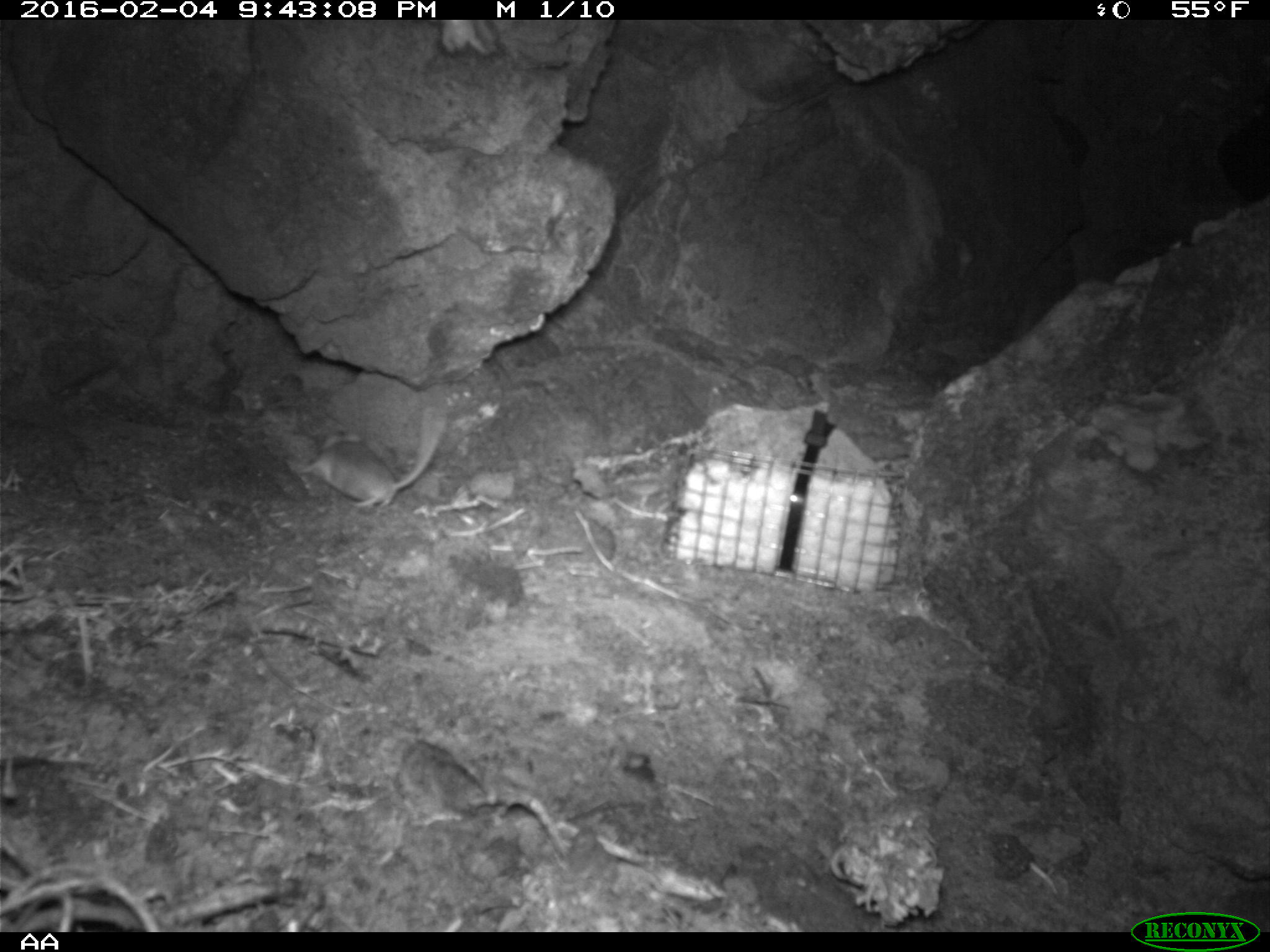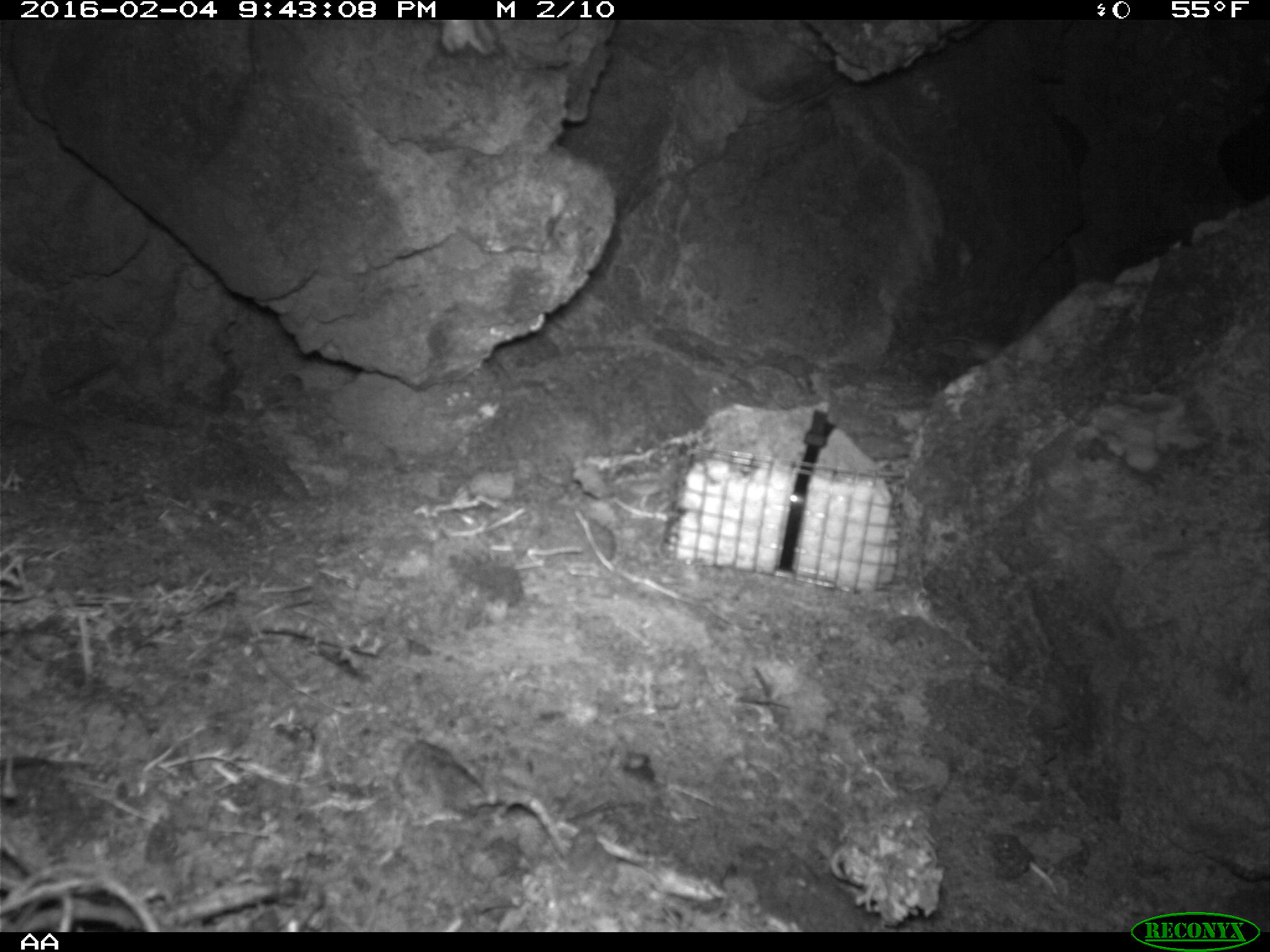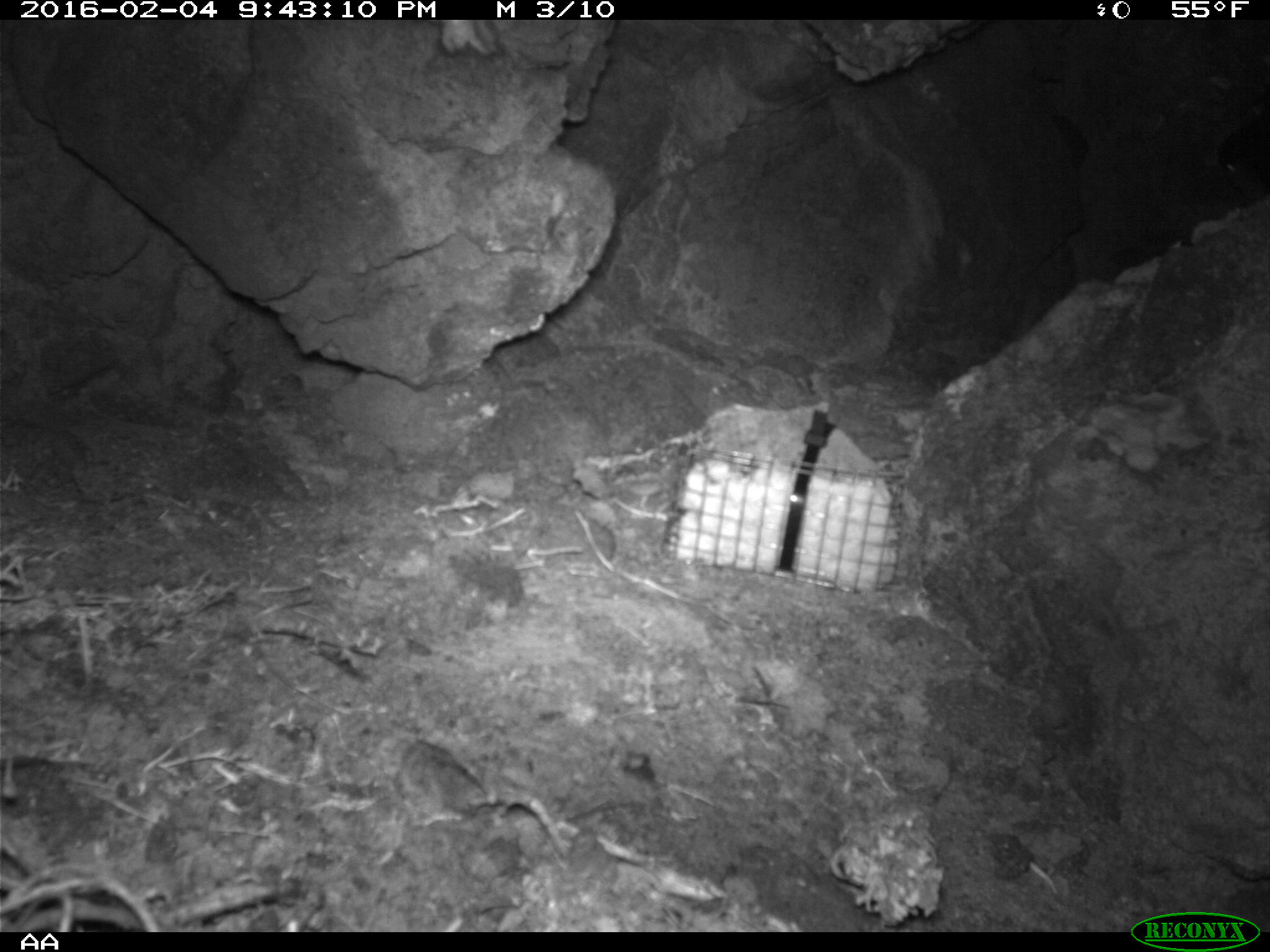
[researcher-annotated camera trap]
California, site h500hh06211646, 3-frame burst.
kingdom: Animalia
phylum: Chordata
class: Mammalia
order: Rodentia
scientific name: Rodentia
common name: rodent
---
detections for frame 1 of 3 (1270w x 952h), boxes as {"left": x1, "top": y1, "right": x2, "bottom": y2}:
rodent: {"left": 299, "top": 406, "right": 449, "bottom": 513}